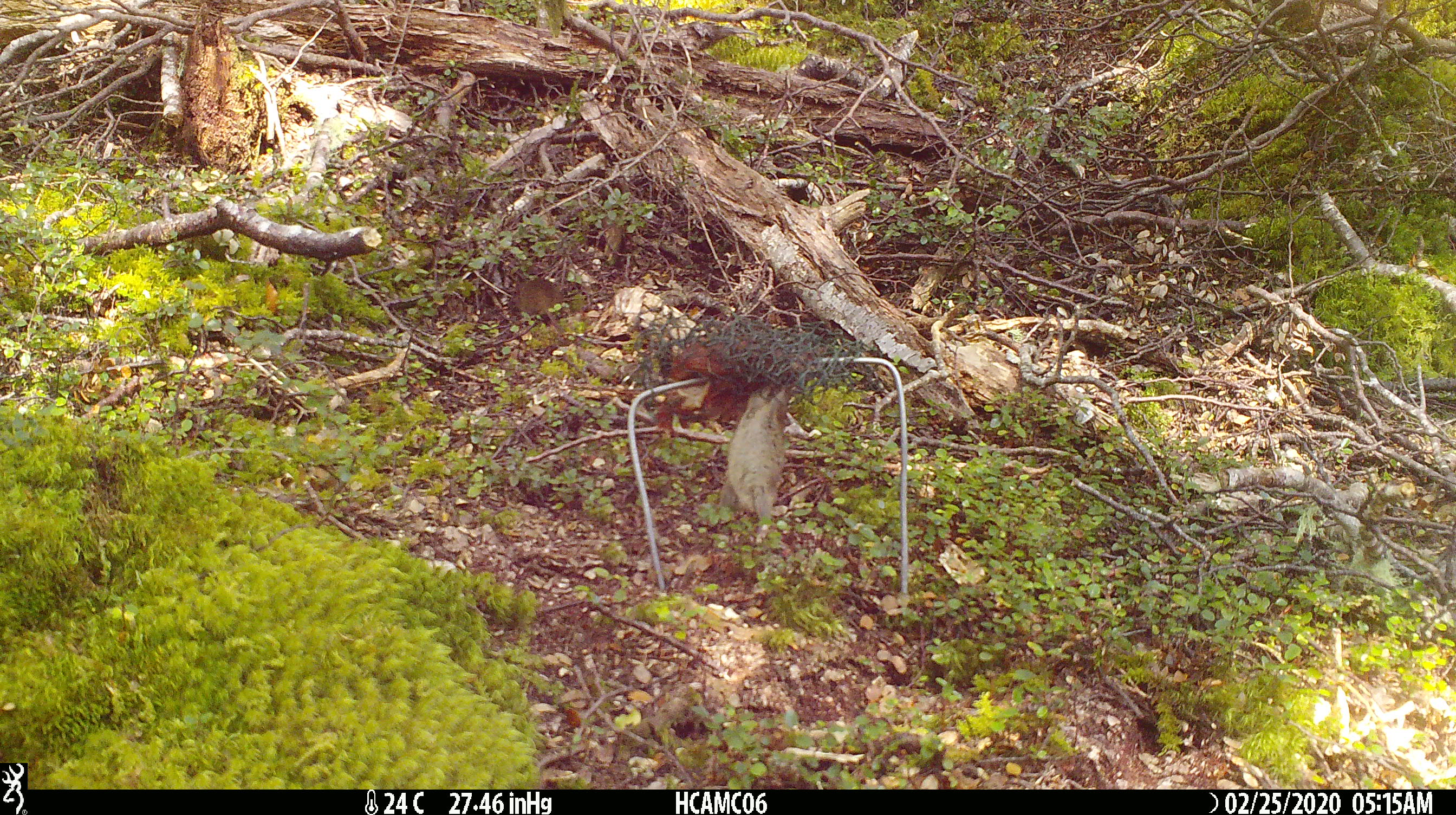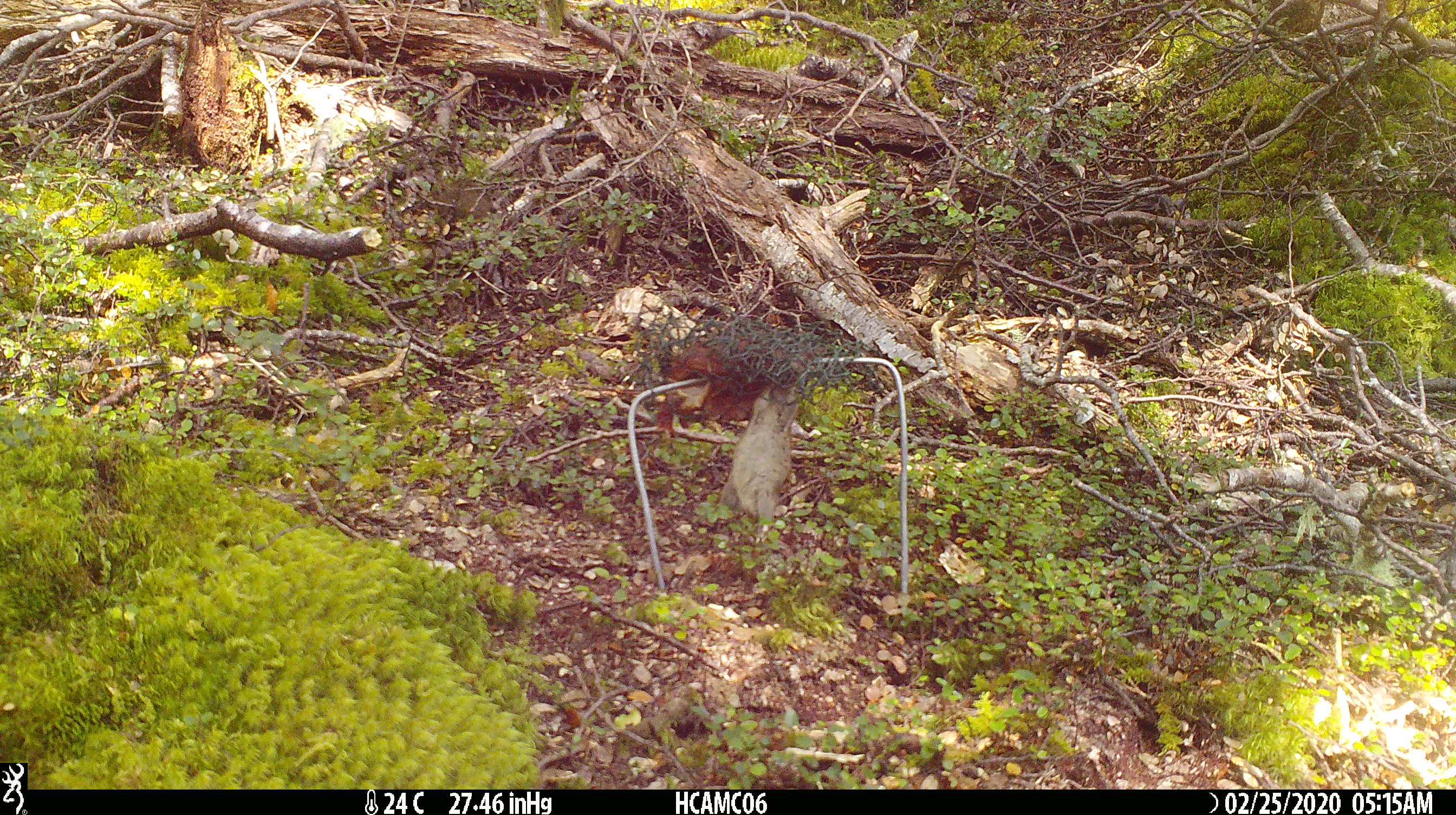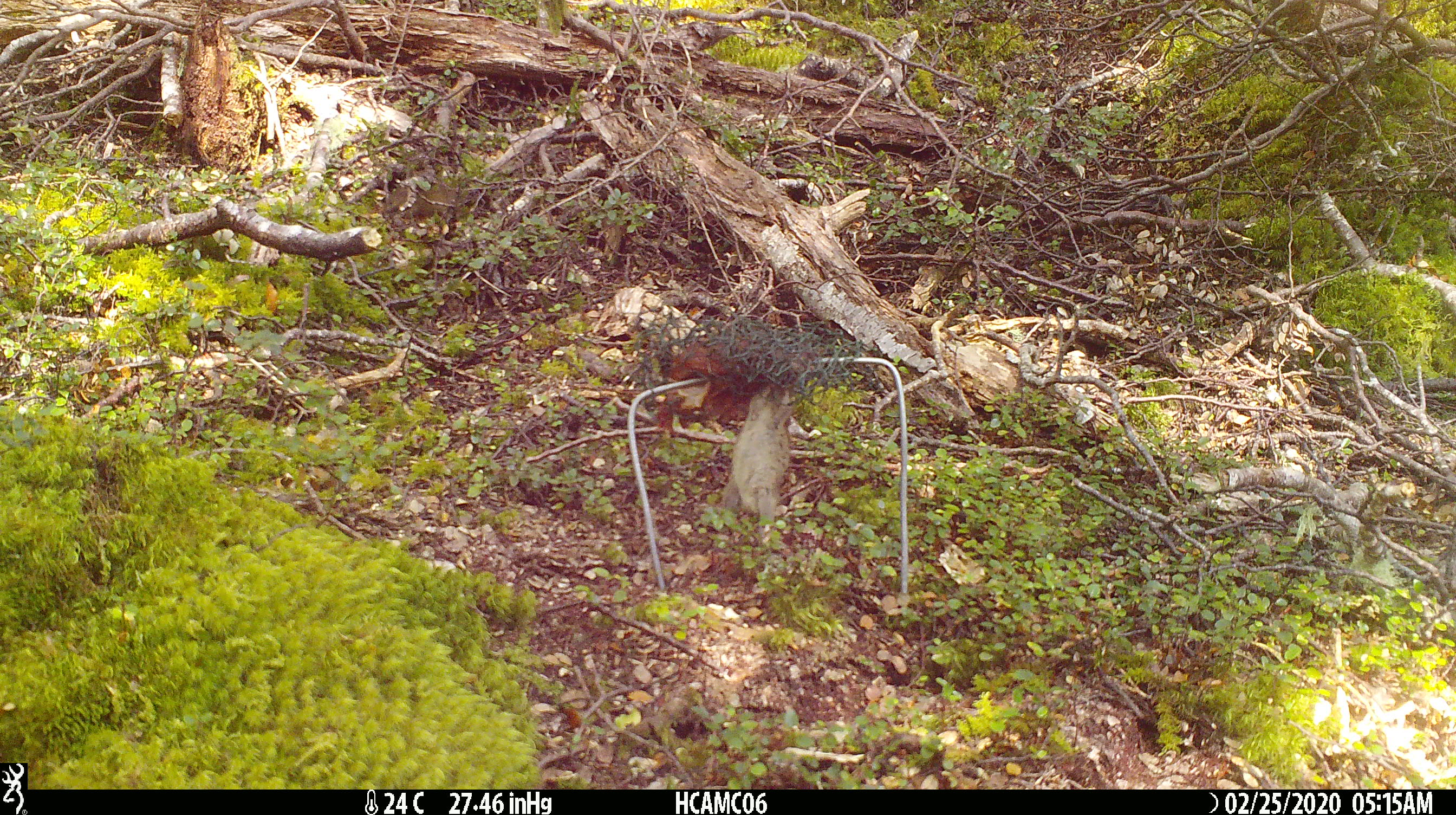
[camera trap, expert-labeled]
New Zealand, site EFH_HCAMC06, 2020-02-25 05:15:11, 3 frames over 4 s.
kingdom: Animalia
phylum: Chordata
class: Mammalia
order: Rodentia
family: Muridae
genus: Mus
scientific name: Mus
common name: mouse